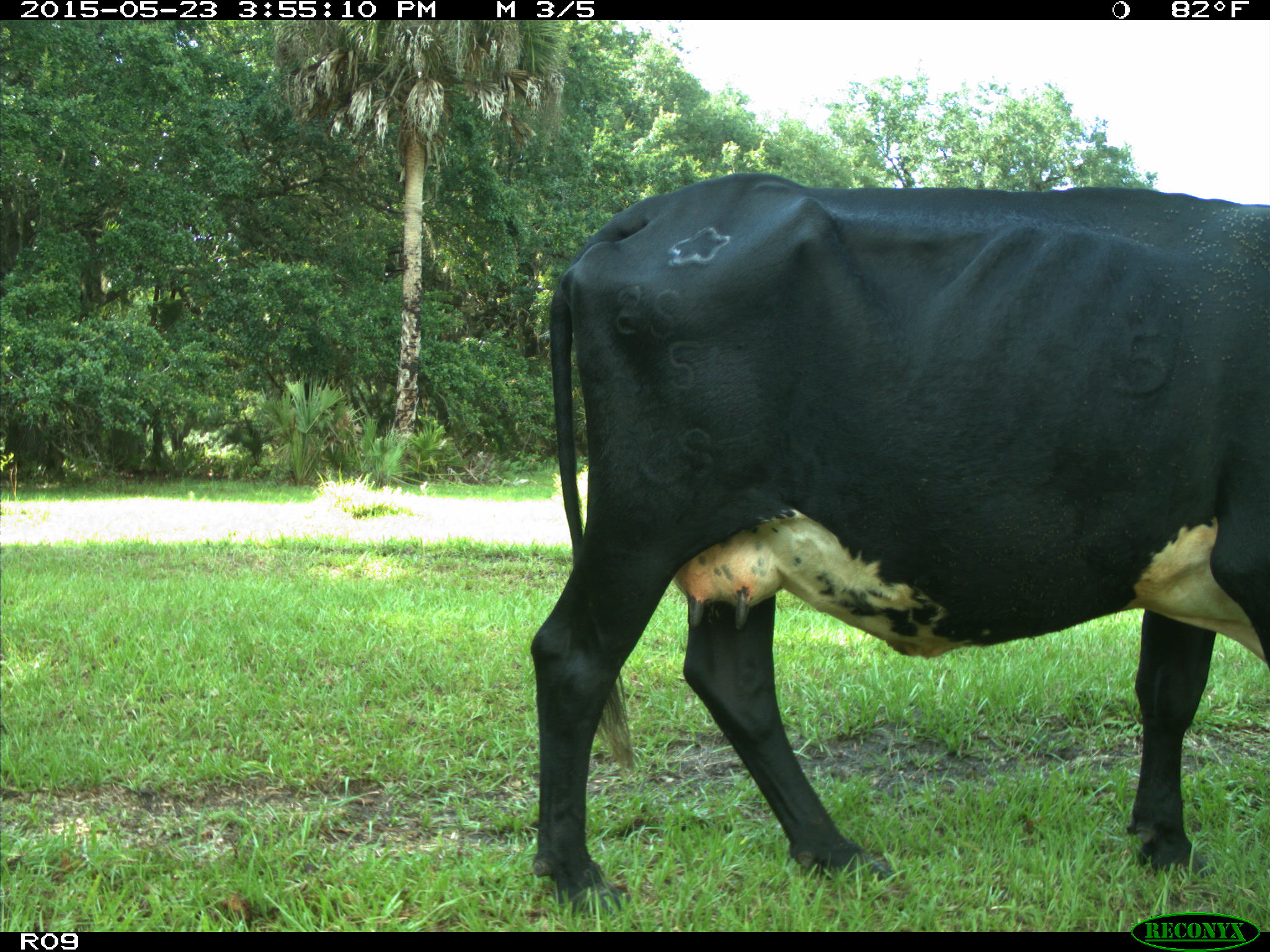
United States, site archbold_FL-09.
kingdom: Animalia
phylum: Chordata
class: Mammalia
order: Artiodactyla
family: Bovidae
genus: Bos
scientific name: Bos taurus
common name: domestic cow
Bos taurus (domestic cow).